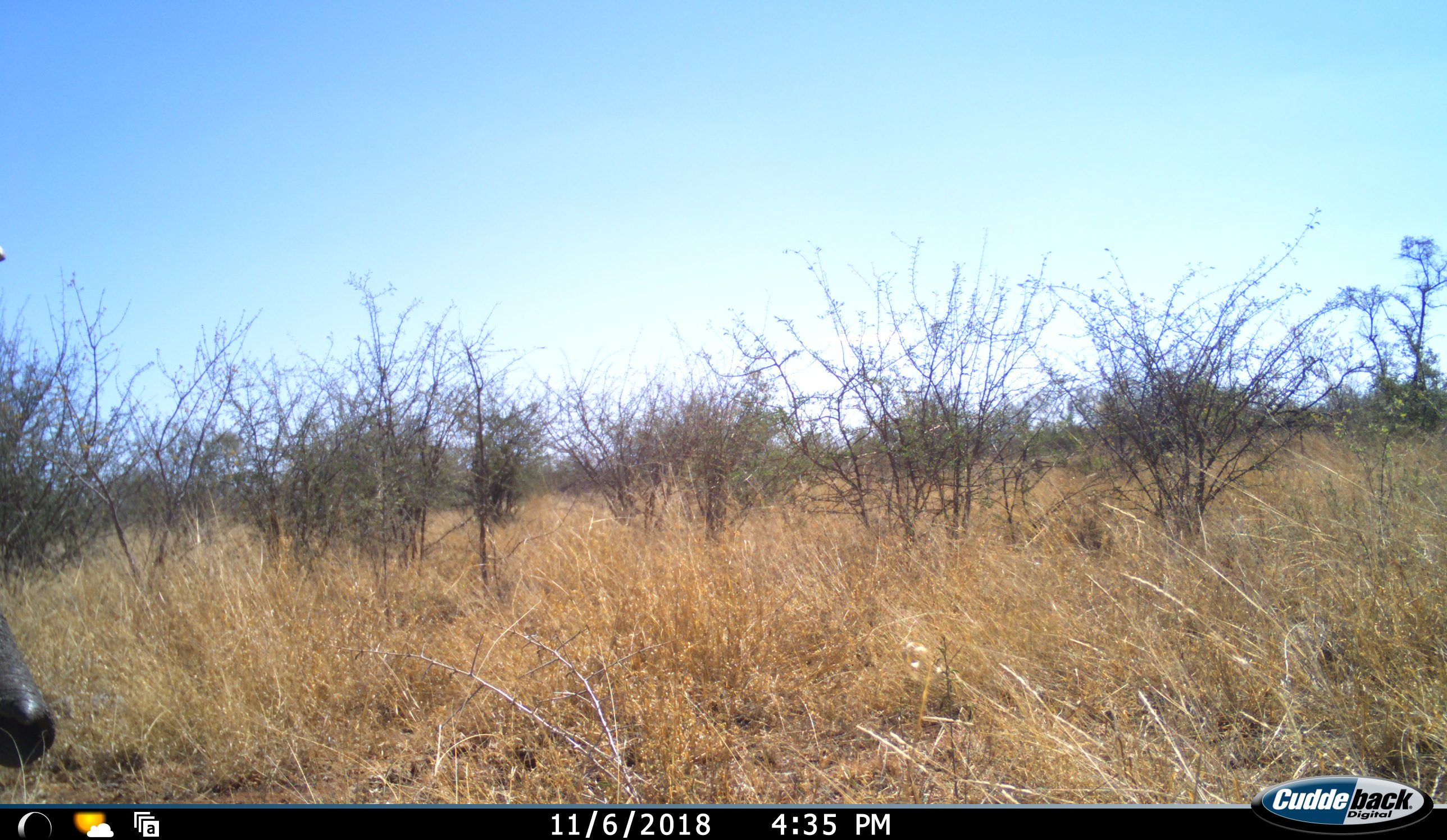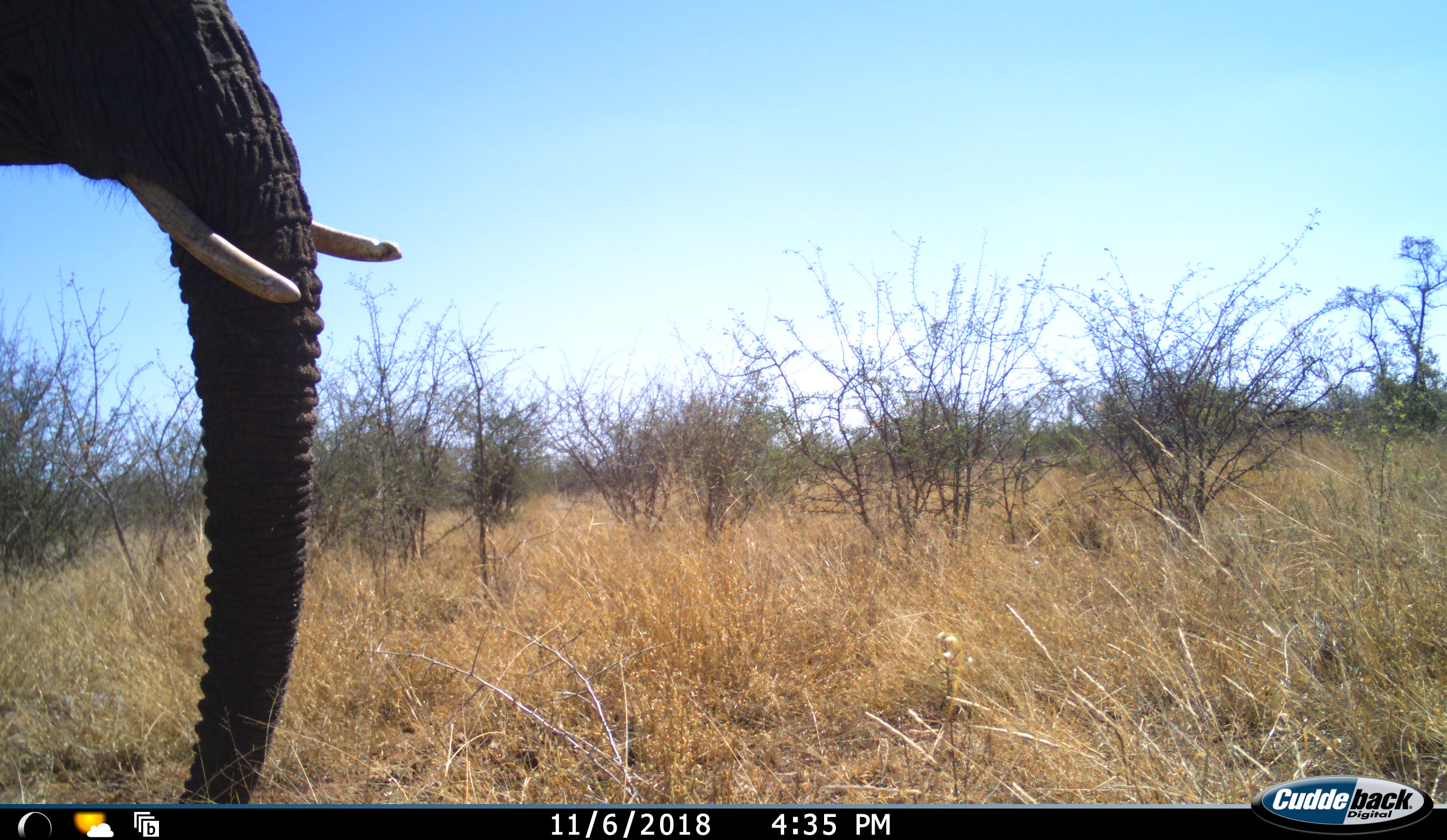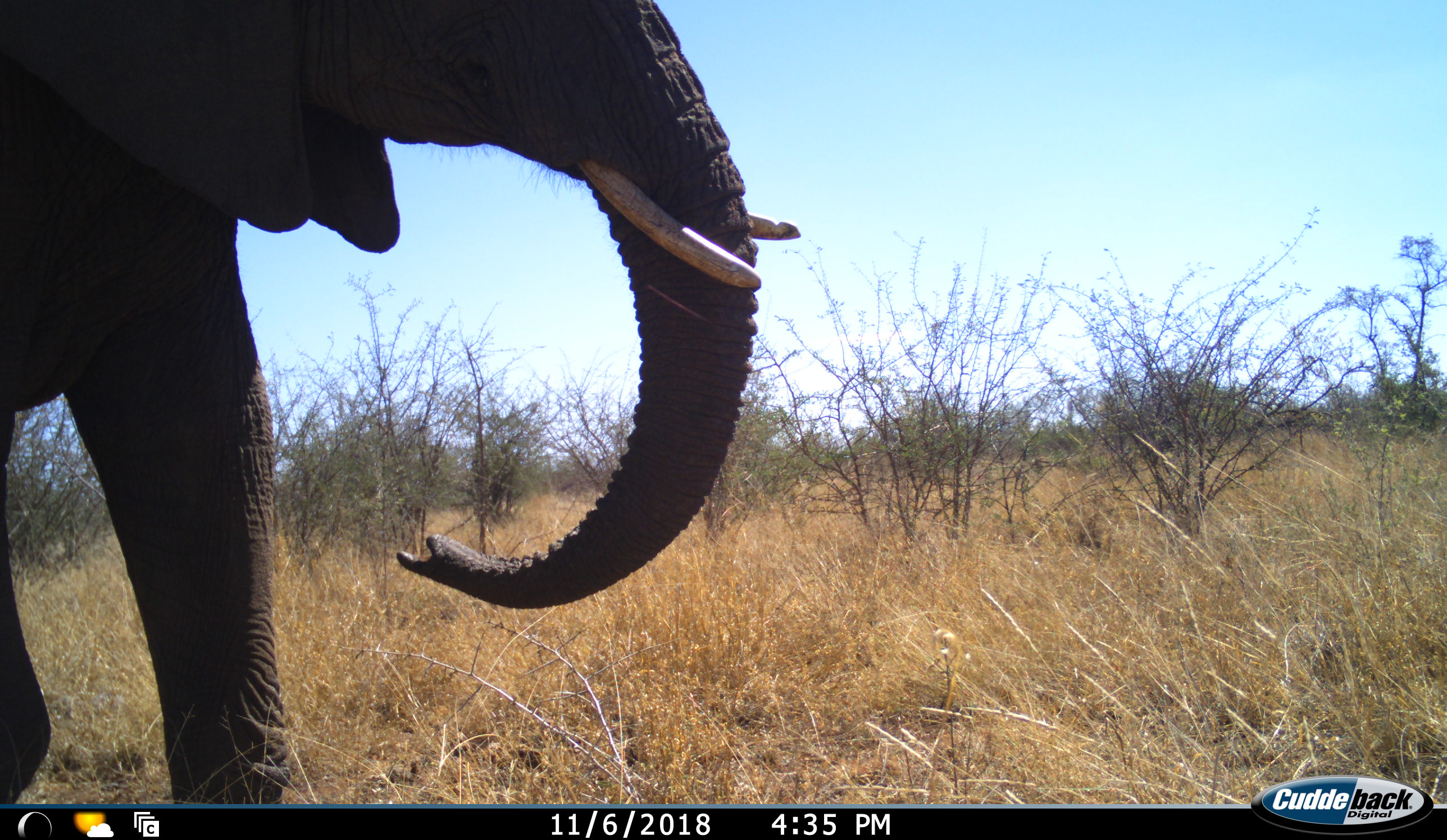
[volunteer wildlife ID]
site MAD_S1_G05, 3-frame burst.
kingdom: Animalia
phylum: Chordata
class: Mammalia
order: Proboscidea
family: Elephantidae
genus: Loxodonta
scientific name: Loxodonta africana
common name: african bush elephant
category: elephant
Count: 1.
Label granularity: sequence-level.